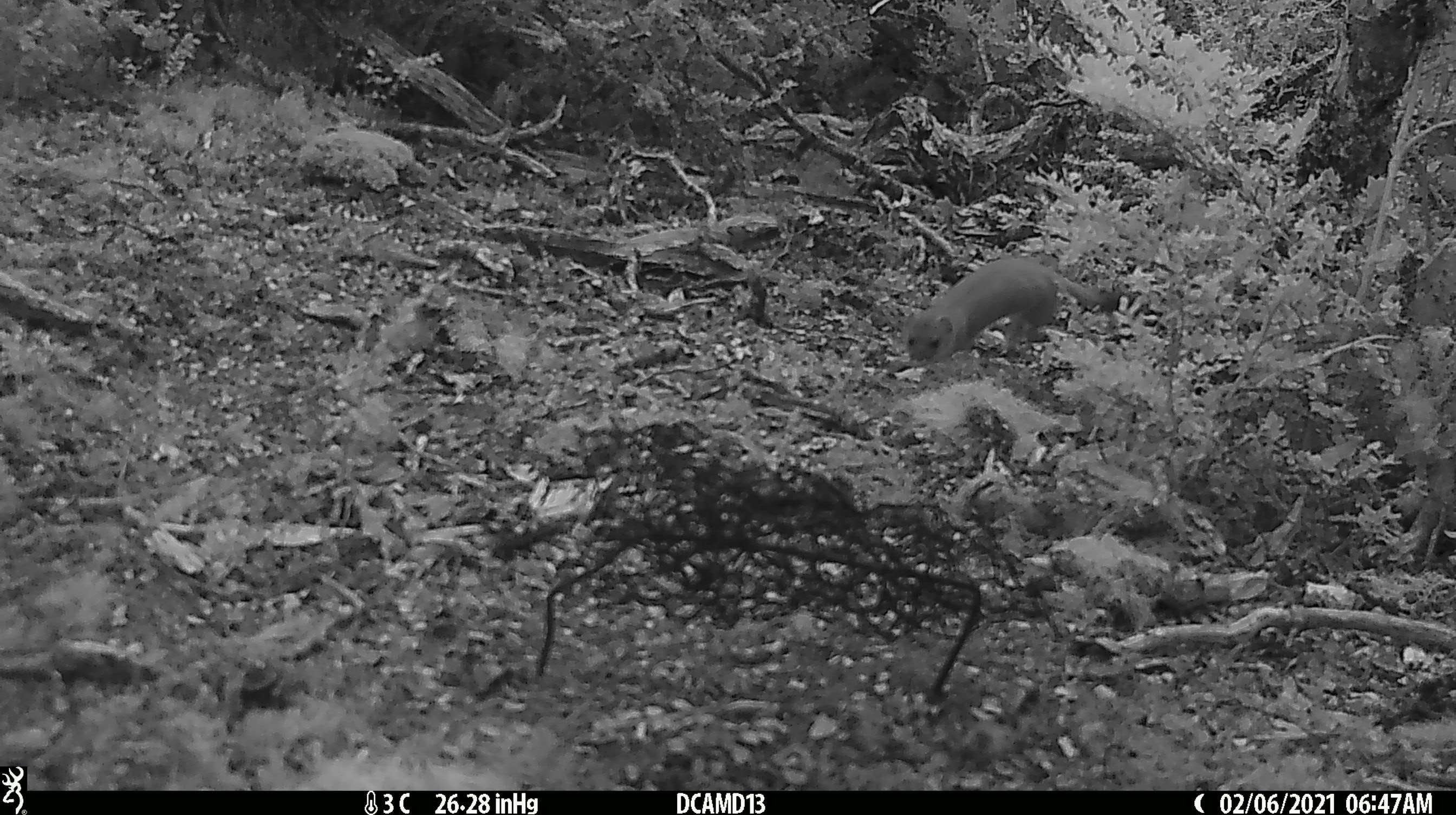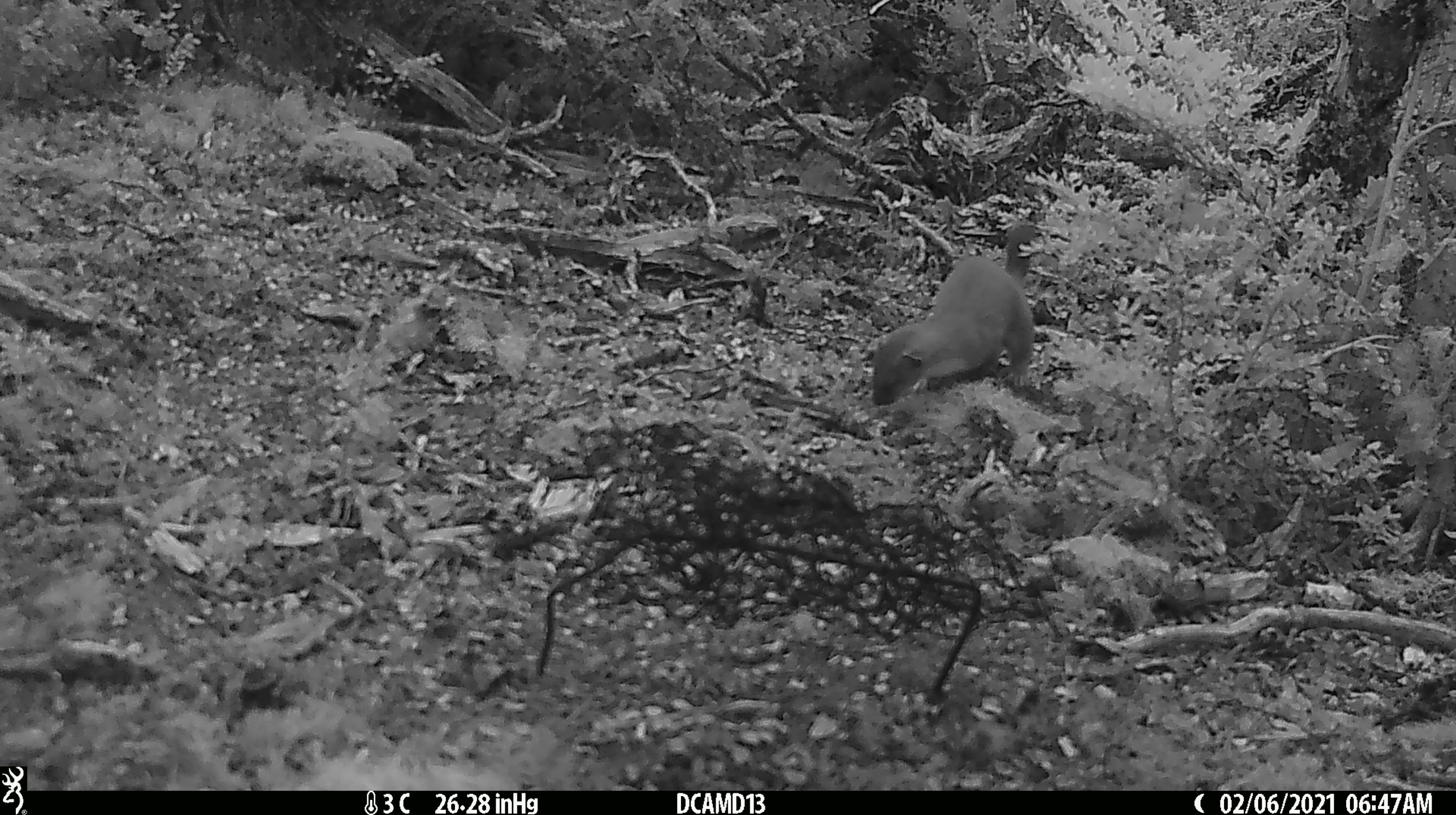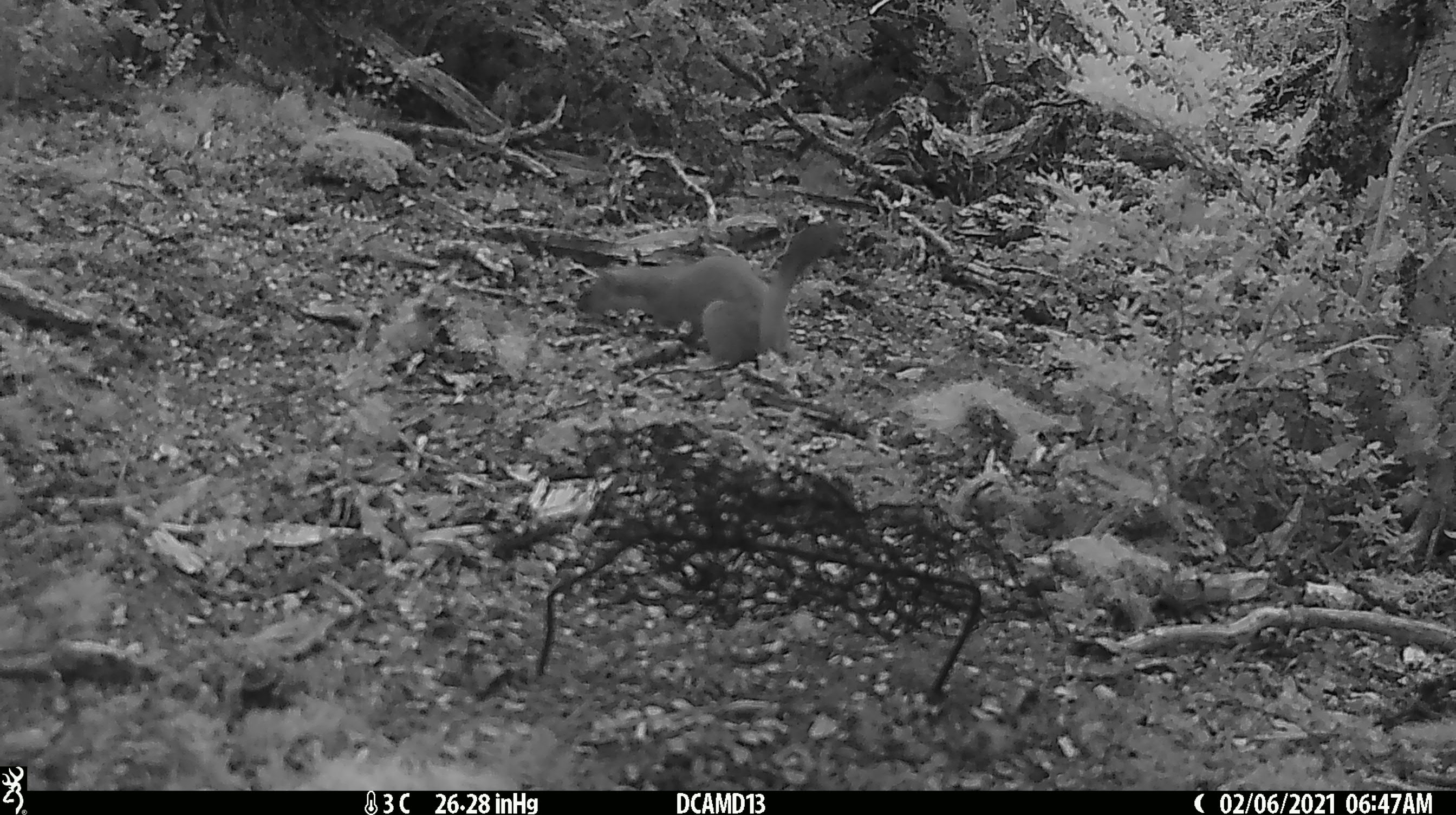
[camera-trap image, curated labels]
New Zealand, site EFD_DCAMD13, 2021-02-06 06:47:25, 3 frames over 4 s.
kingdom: Animalia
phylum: Chordata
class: Mammalia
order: Carnivora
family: Mustelidae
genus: Mustela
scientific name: Mustela erminea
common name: stoat